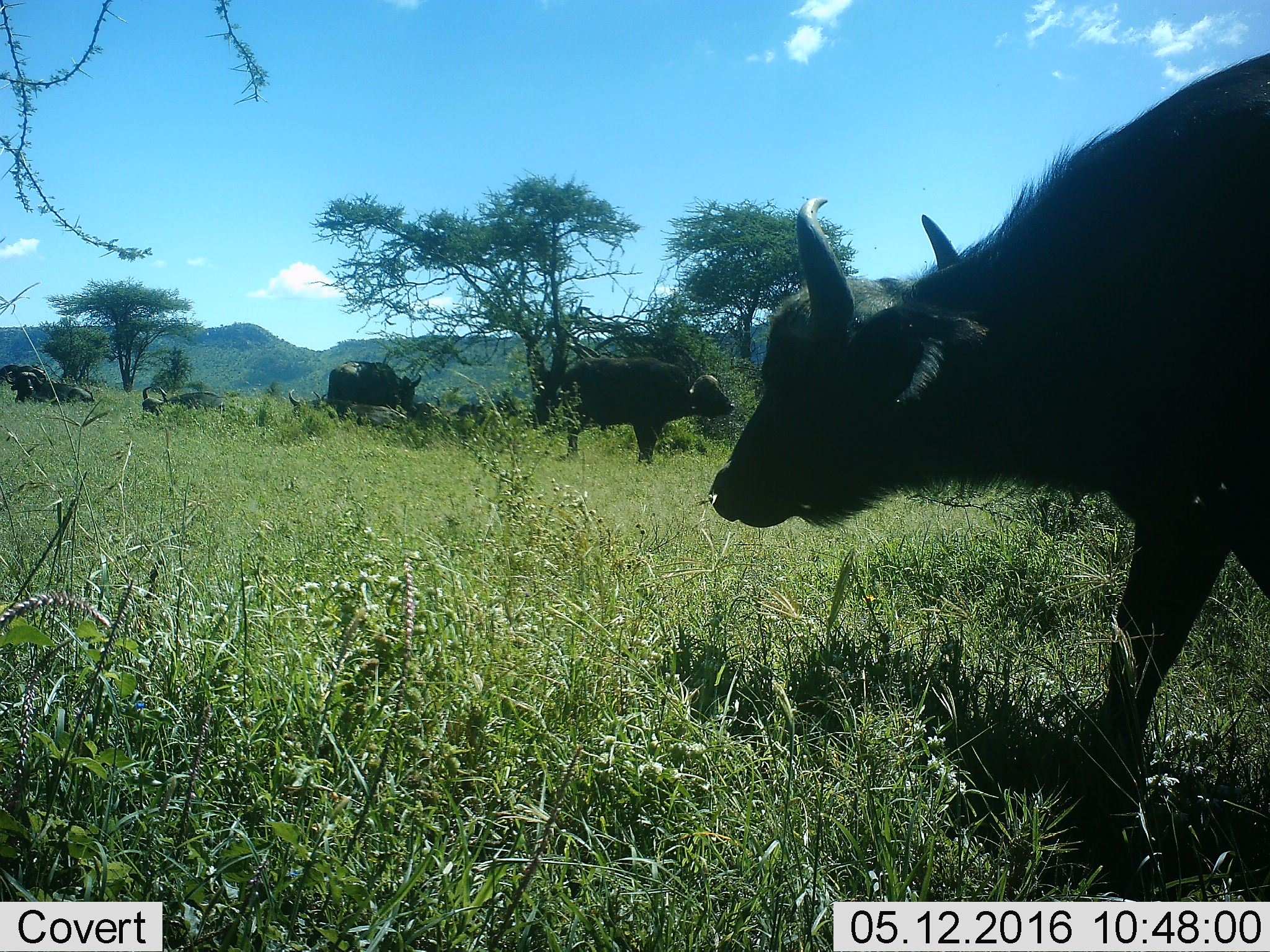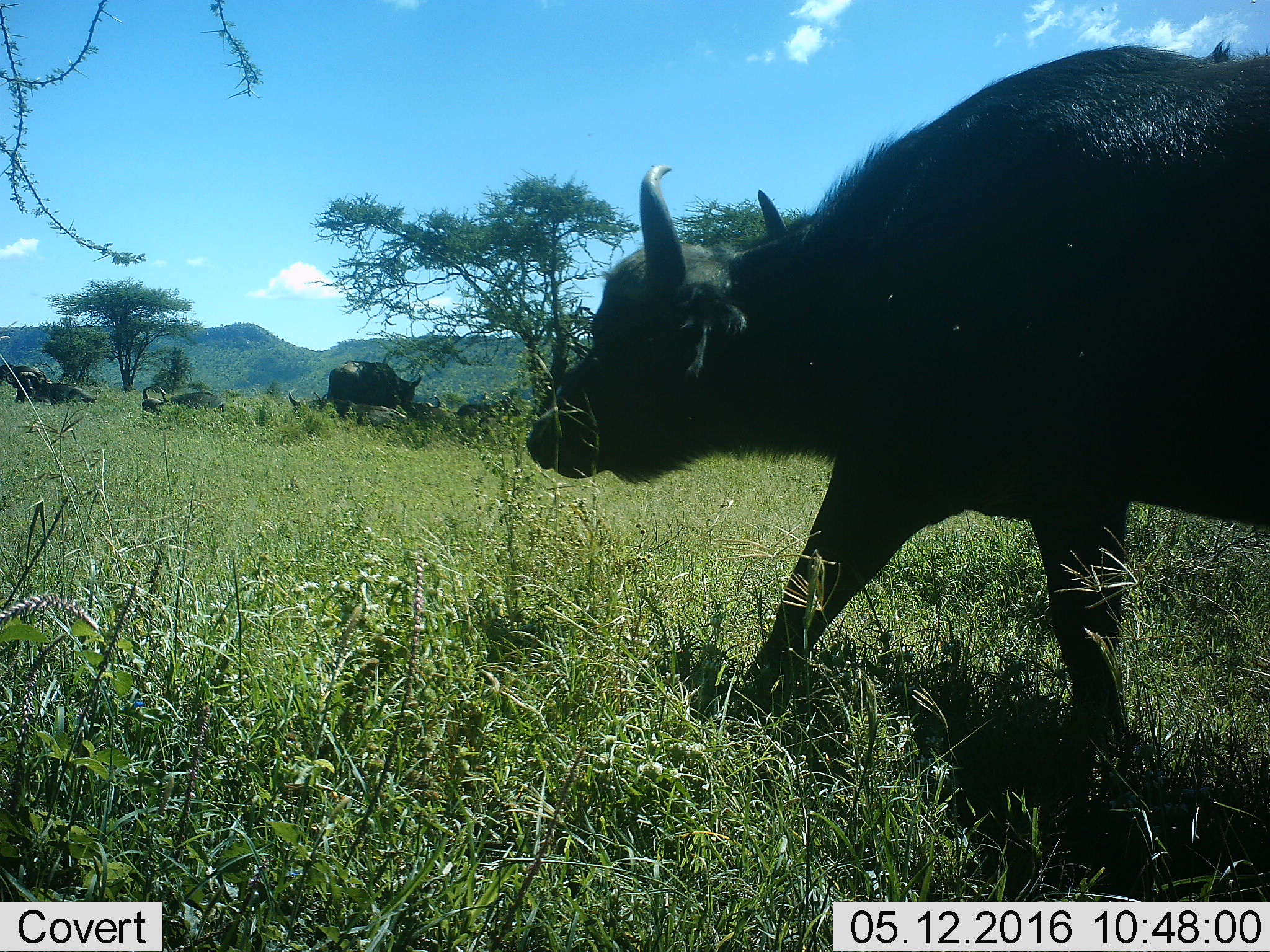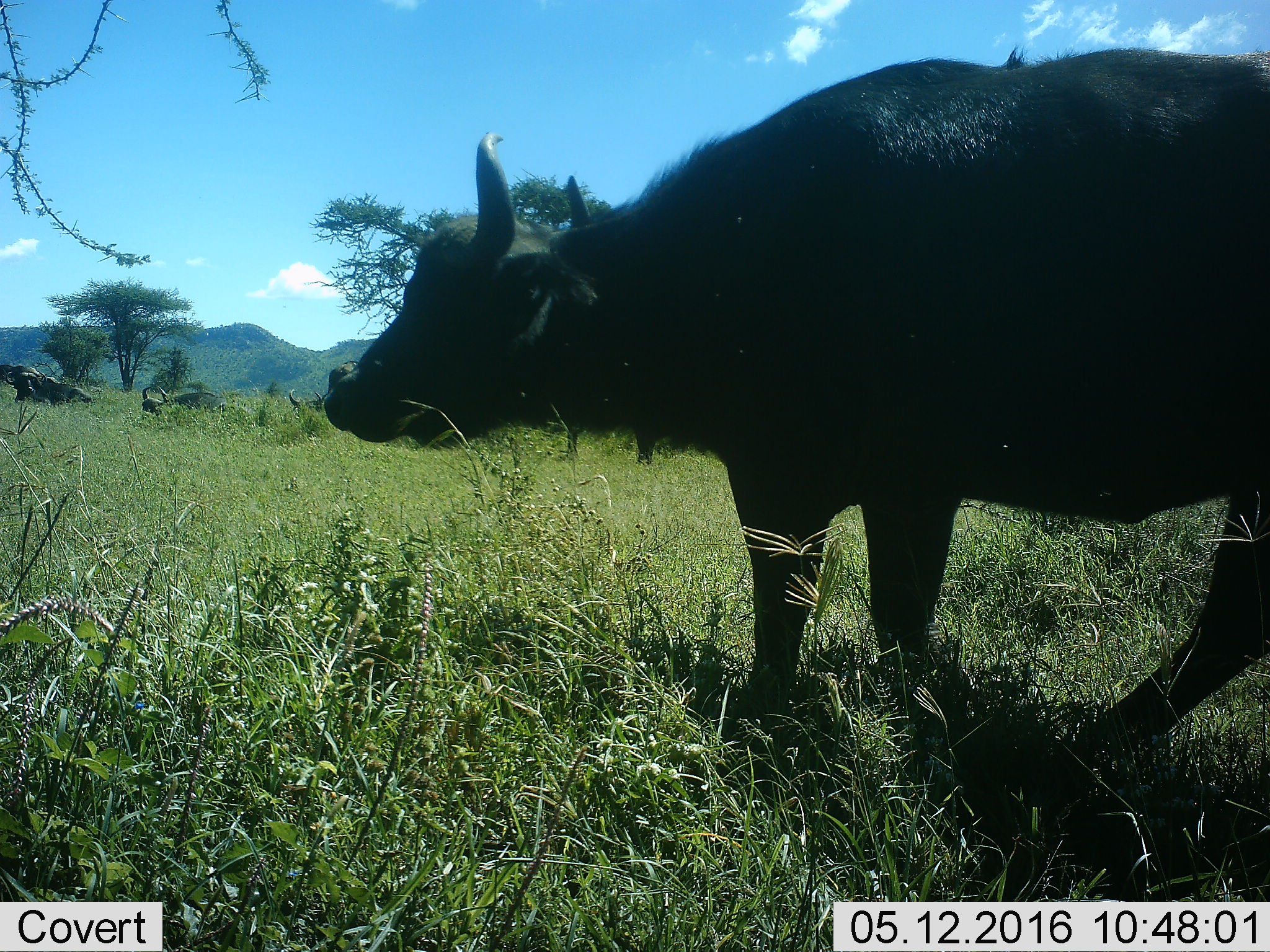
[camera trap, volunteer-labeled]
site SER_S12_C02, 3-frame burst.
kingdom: Animalia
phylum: Chordata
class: Mammalia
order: Artiodactyla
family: Bovidae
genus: Syncerus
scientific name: Syncerus caffer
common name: african buffalo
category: buffalo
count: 9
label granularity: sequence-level